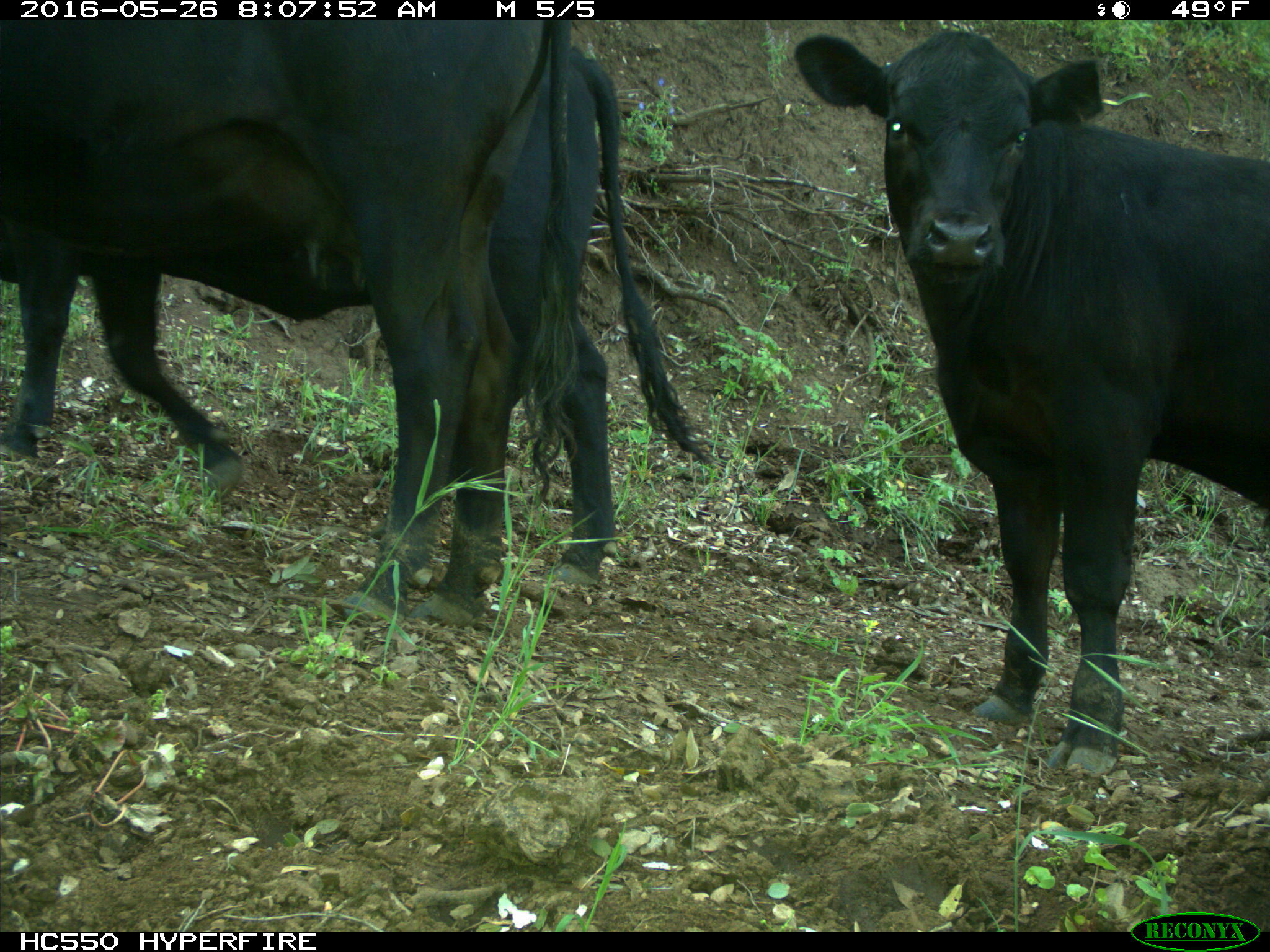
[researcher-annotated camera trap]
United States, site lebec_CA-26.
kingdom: Animalia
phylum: Chordata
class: Mammalia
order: Artiodactyla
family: Bovidae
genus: Bos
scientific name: Bos taurus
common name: domestic cow